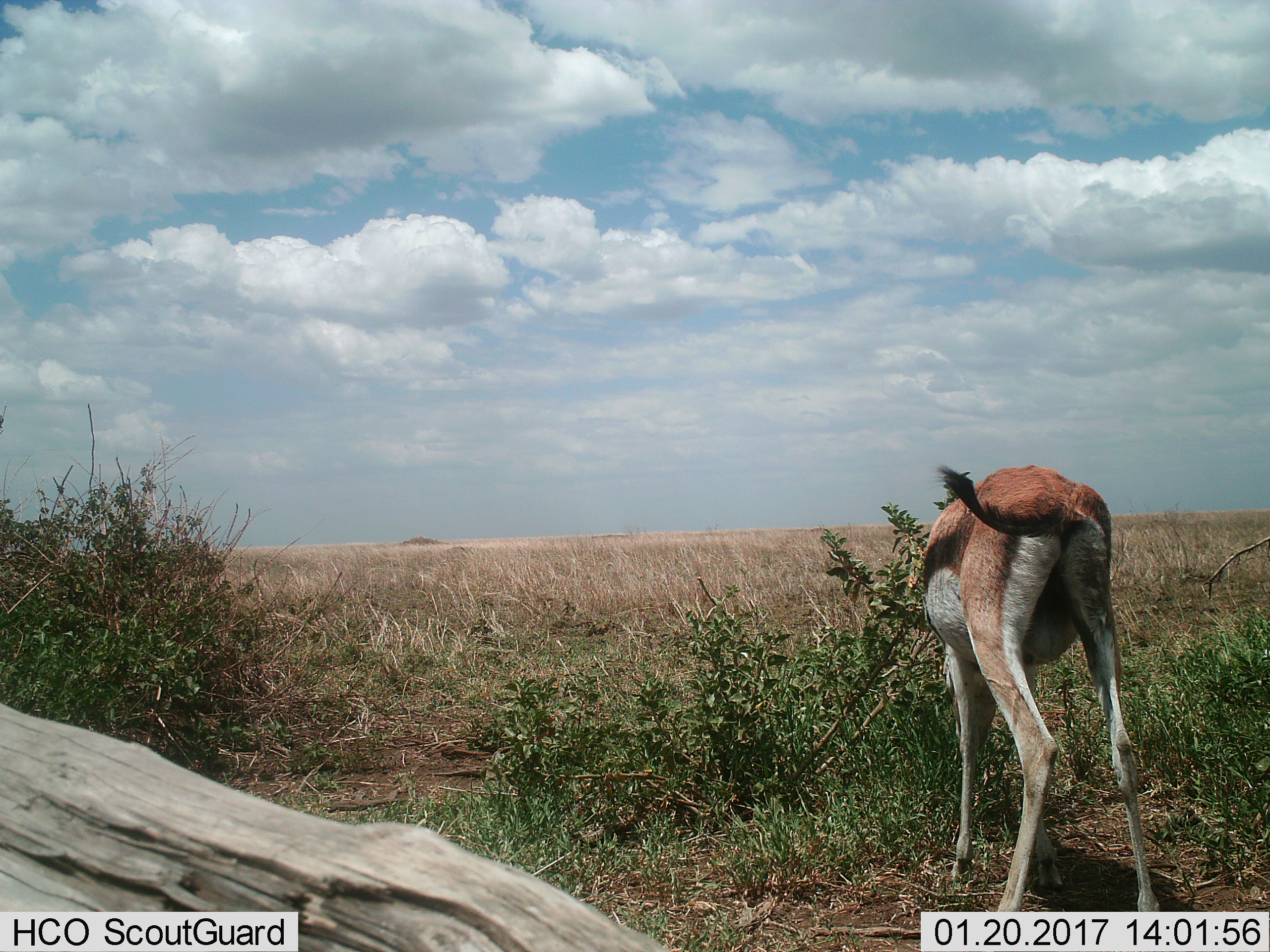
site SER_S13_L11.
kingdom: Animalia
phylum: Chordata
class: Mammalia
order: Artiodactyla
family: Bovidae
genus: Eudorcas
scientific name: Eudorcas thomsonii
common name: thomson's gazelle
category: gazellethomsons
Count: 1.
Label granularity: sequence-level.